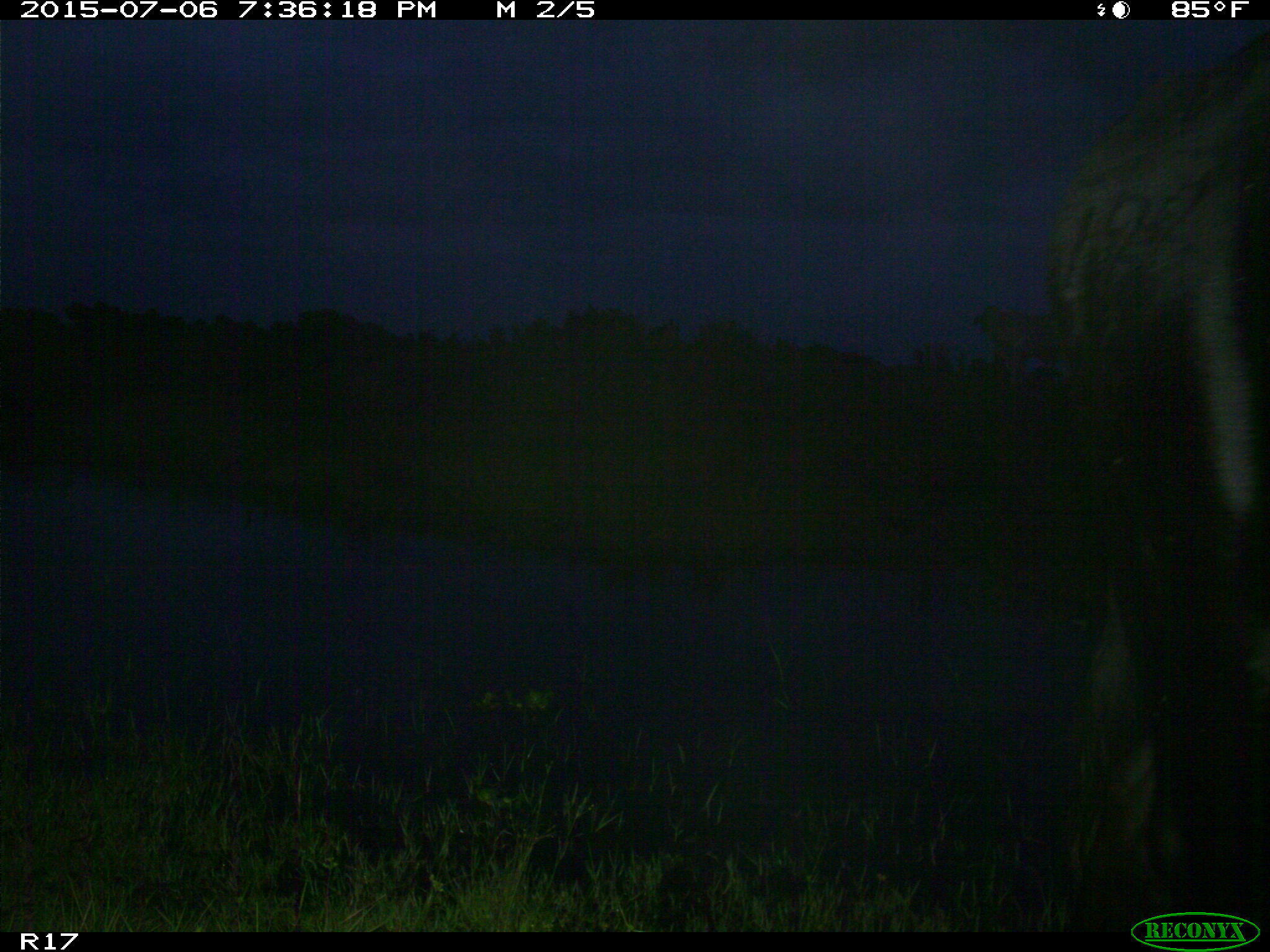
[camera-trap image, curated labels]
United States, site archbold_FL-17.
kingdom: Animalia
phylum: Chordata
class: Mammalia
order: Artiodactyla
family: Bovidae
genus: Bos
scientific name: Bos taurus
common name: domestic cow